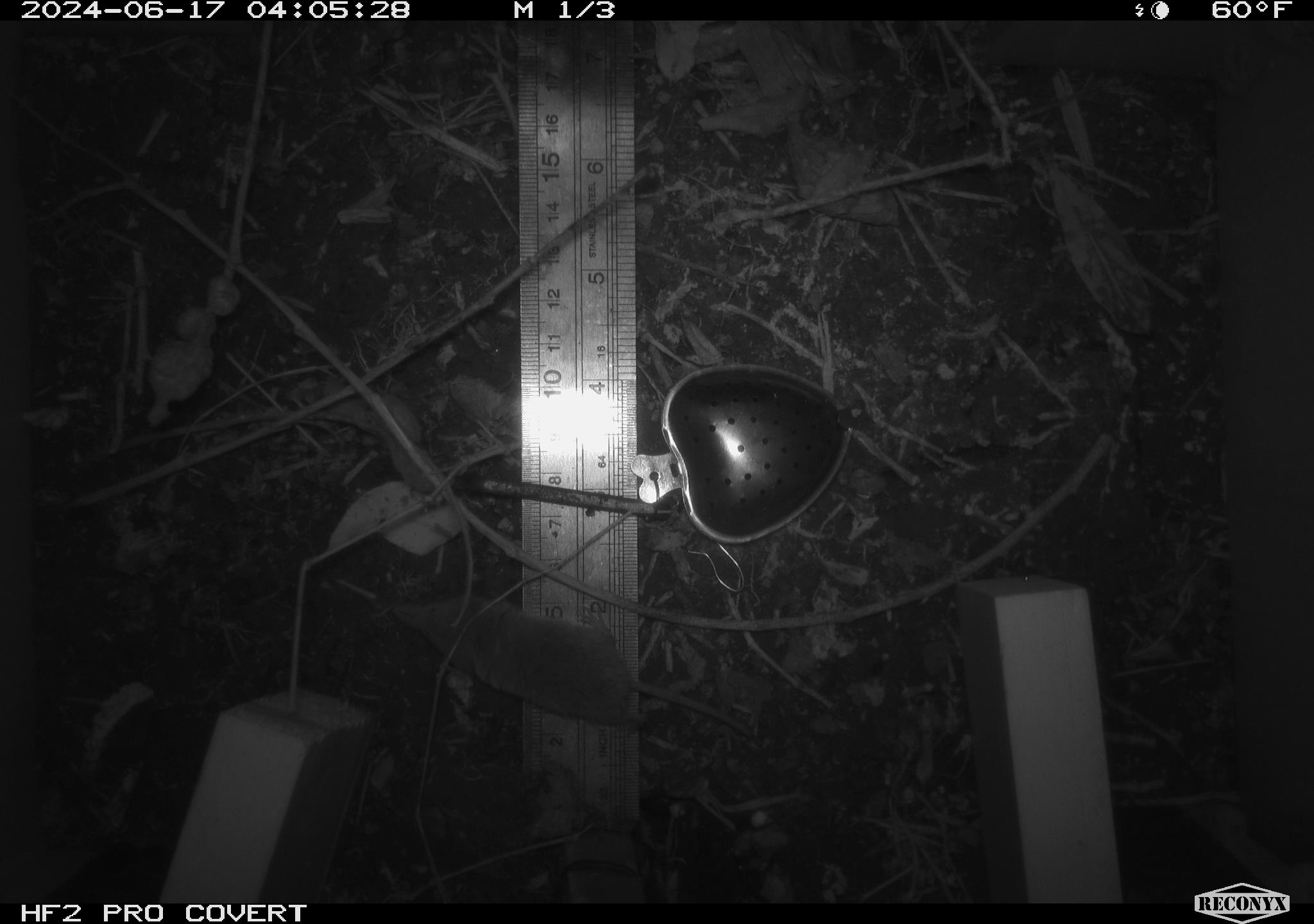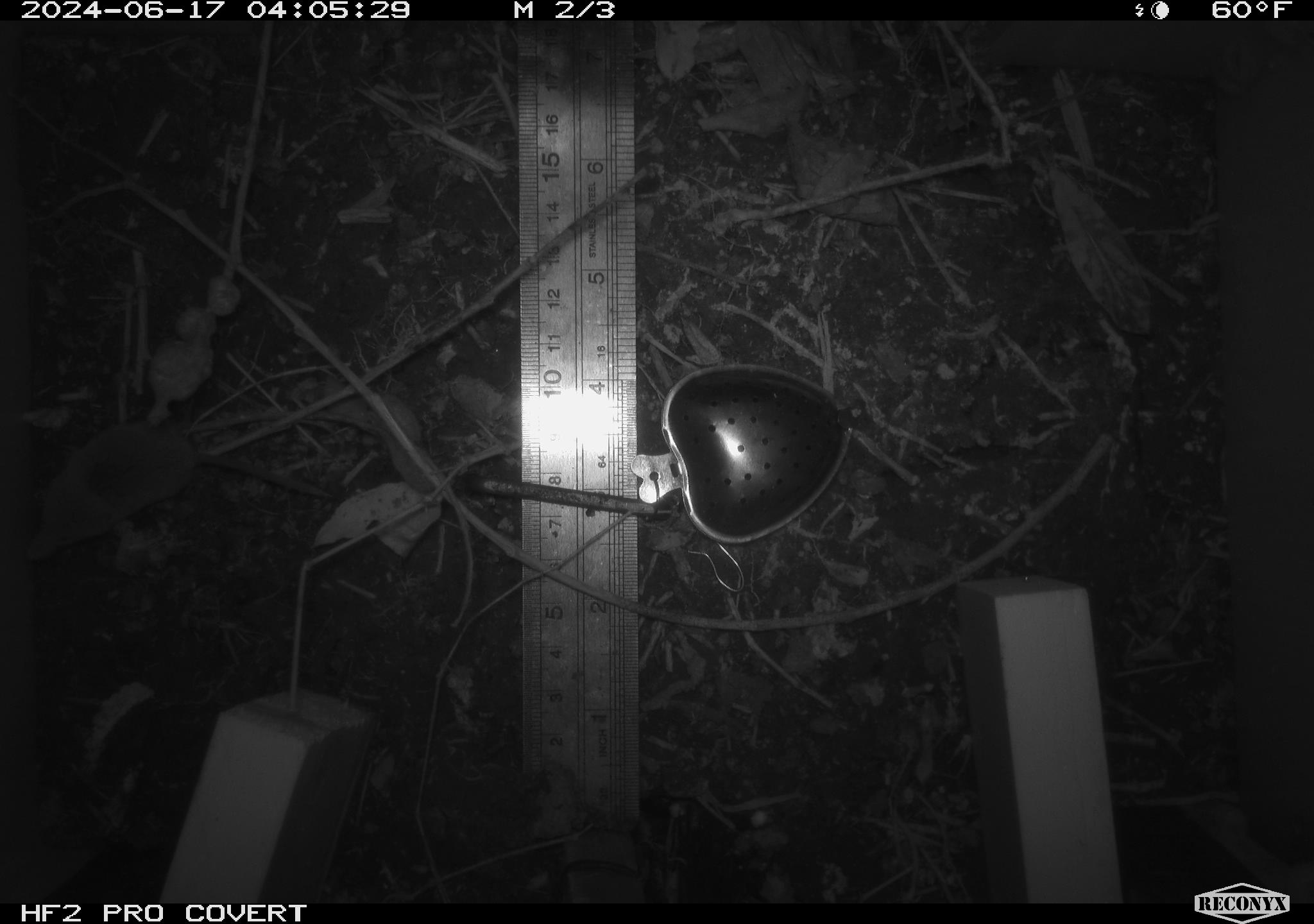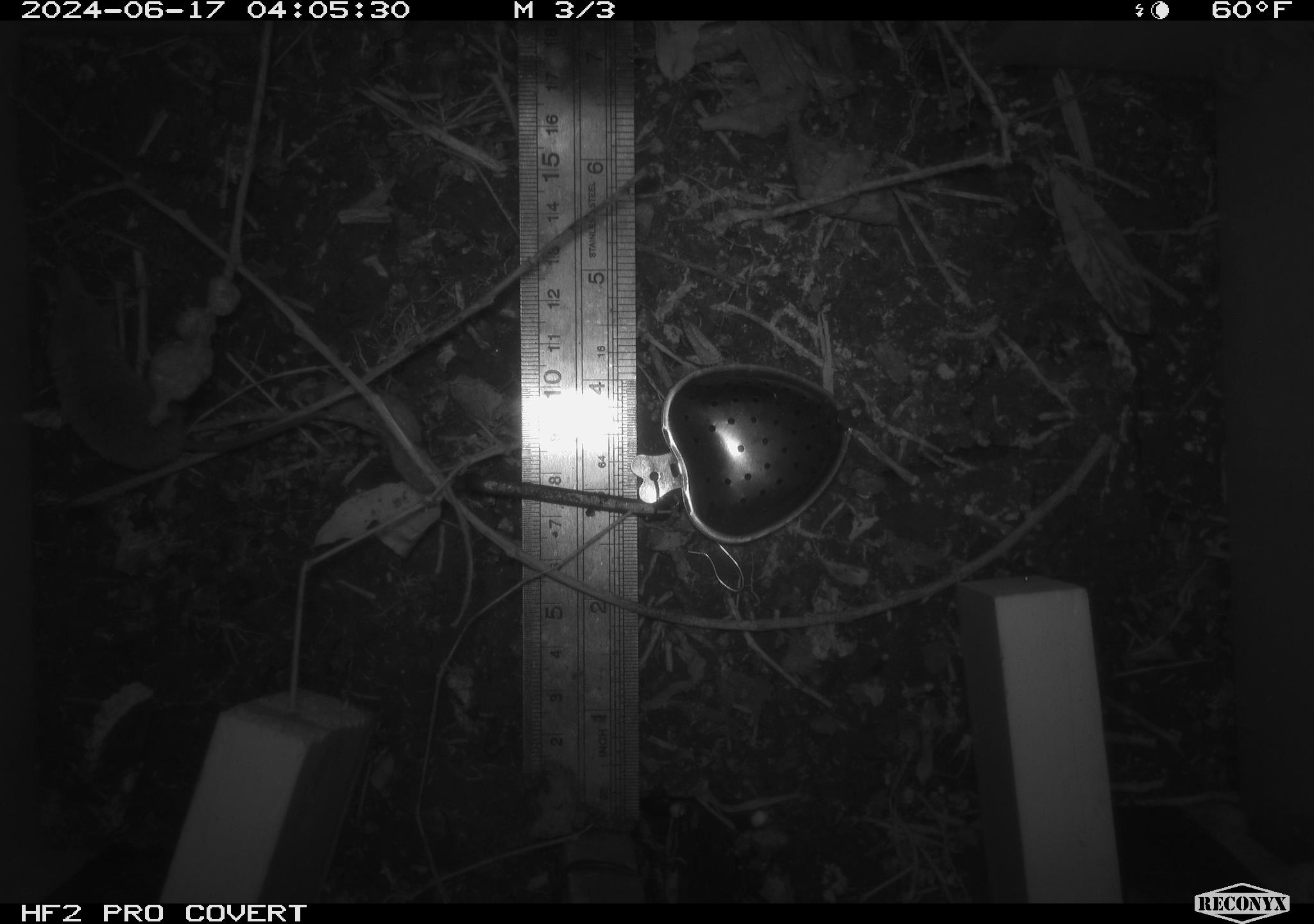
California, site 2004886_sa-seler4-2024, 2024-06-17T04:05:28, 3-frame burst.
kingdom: Animalia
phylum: Chordata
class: Mammalia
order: Eulipotyphla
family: Soricidae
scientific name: Soricidae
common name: shrews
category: soricidae family